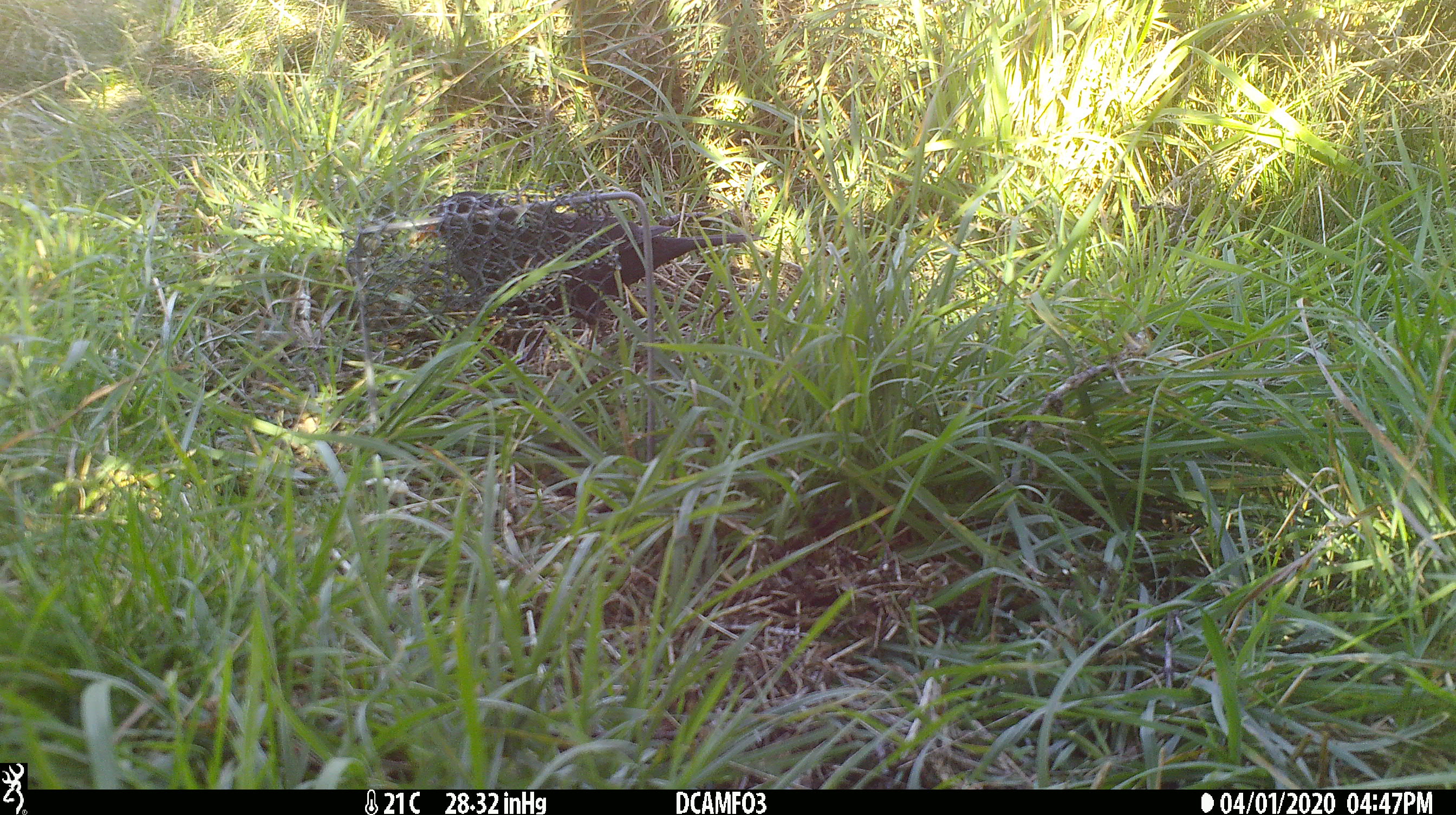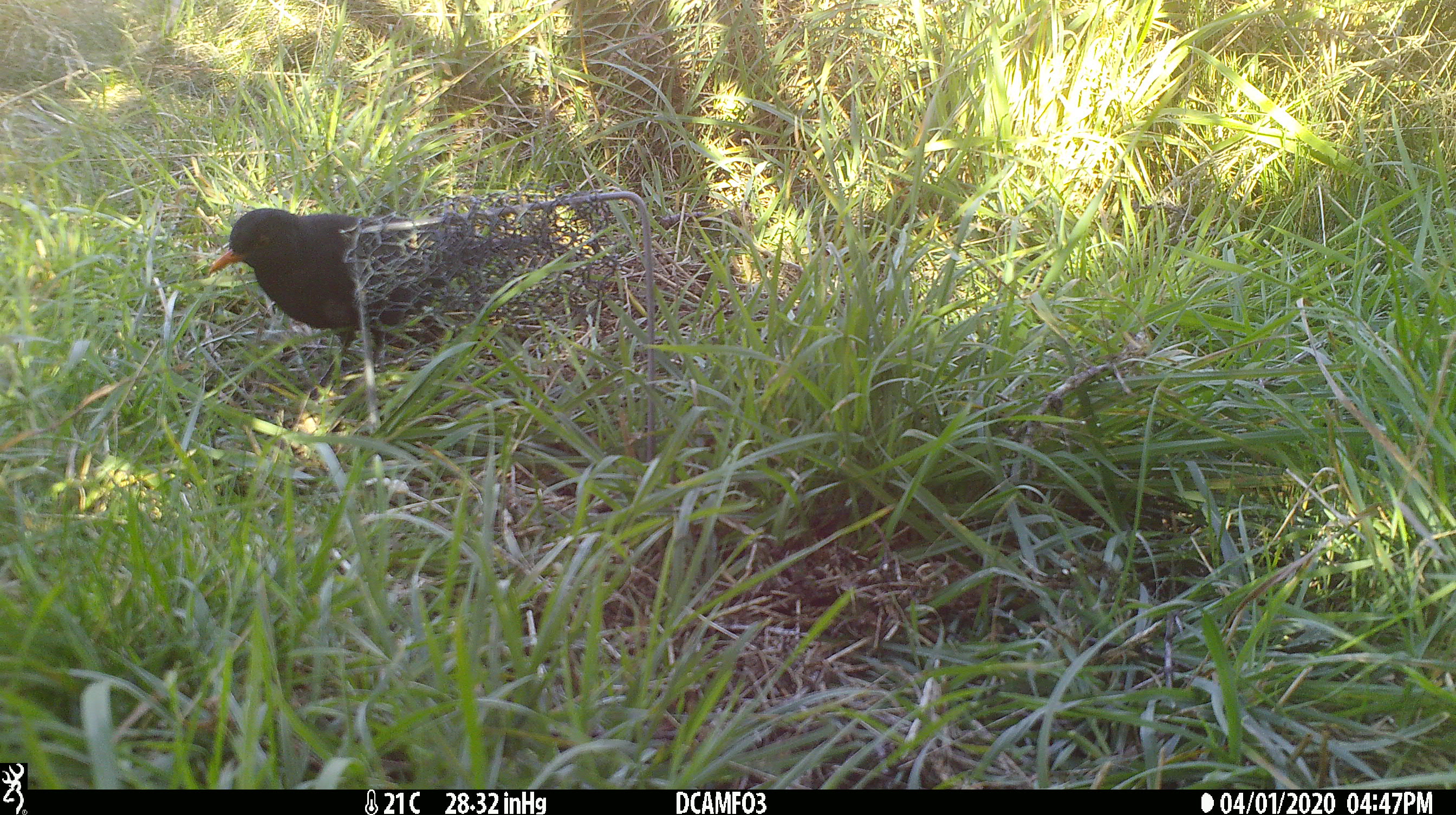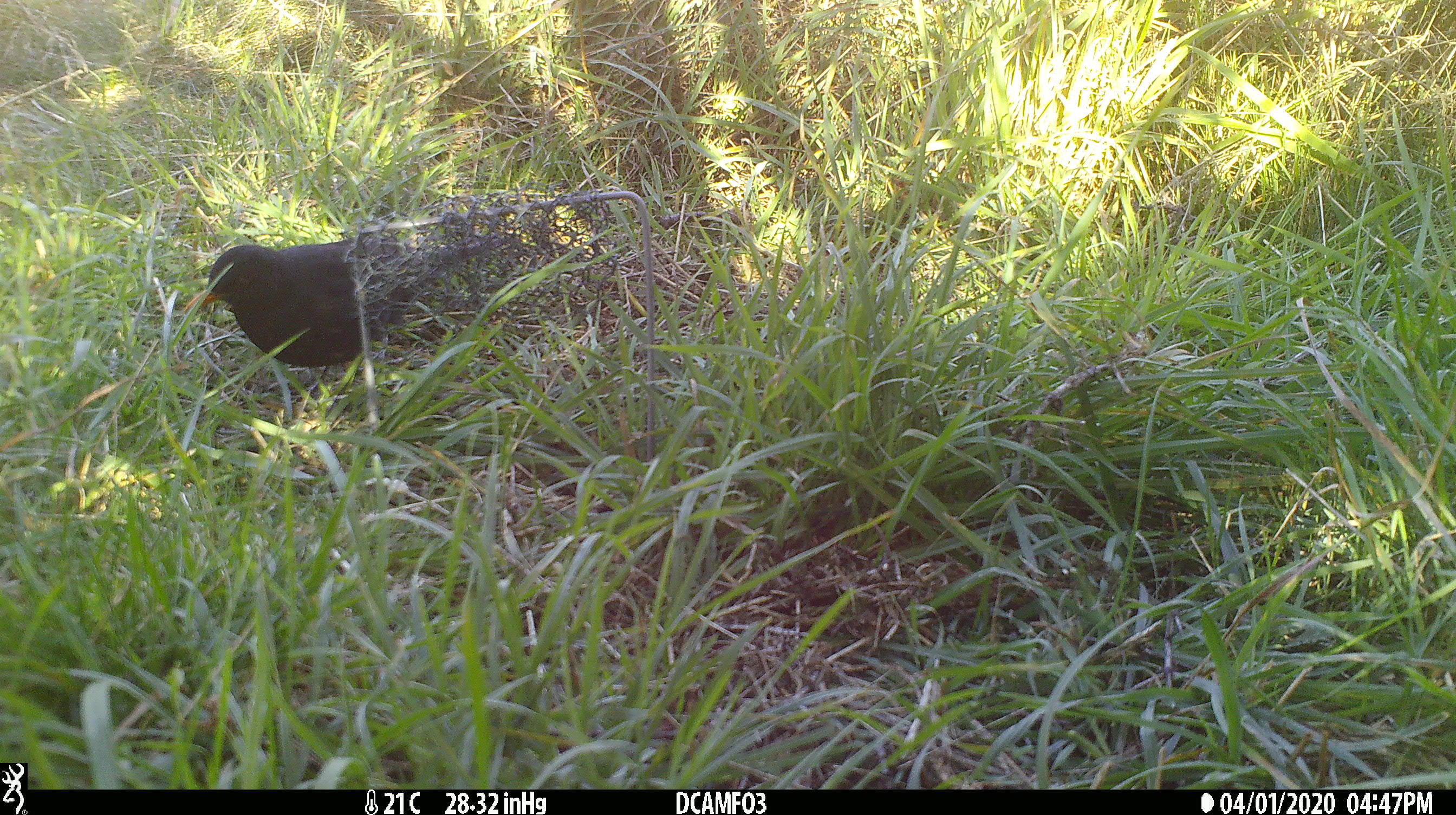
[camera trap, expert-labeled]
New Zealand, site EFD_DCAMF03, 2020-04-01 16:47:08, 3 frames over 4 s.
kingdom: Animalia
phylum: Chordata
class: Aves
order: Passeriformes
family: Turdidae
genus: Turdus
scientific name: Turdus merula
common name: eurasian blackbird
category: blackbird